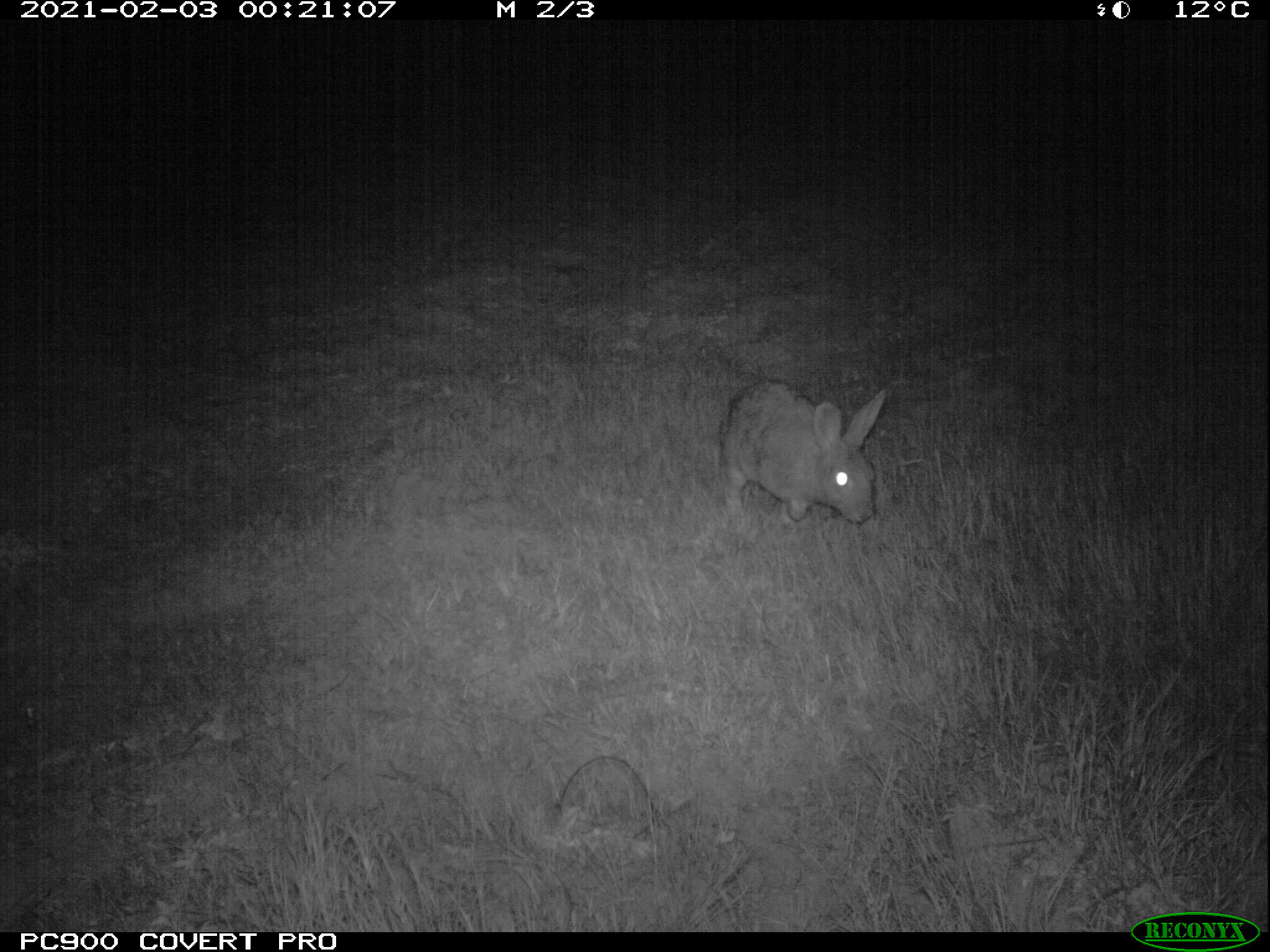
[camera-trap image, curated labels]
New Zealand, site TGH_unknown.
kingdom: Animalia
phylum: Chordata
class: Mammalia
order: Lagomorpha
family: Leporidae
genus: Oryctolagus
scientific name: Oryctolagus cuniculus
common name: european rabbit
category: rabbit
Rabbit (european rabbit) (Oryctolagus cuniculus).